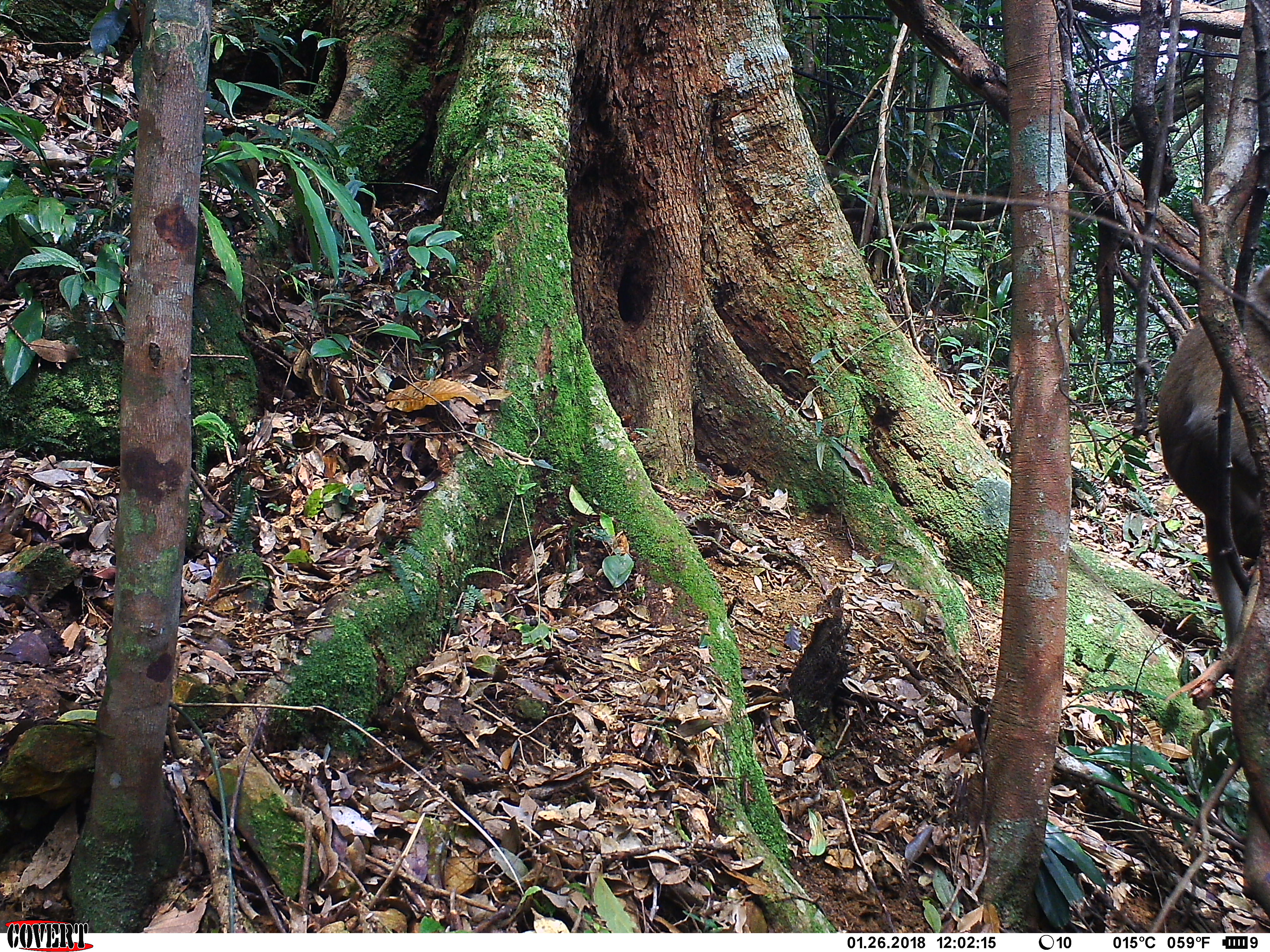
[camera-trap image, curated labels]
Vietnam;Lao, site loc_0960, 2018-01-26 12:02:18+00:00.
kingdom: Animalia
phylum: Chordata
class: Mammalia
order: Primates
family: Cercopithecidae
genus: Macaca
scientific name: Macaca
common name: macaque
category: macaque not stump tailed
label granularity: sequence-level